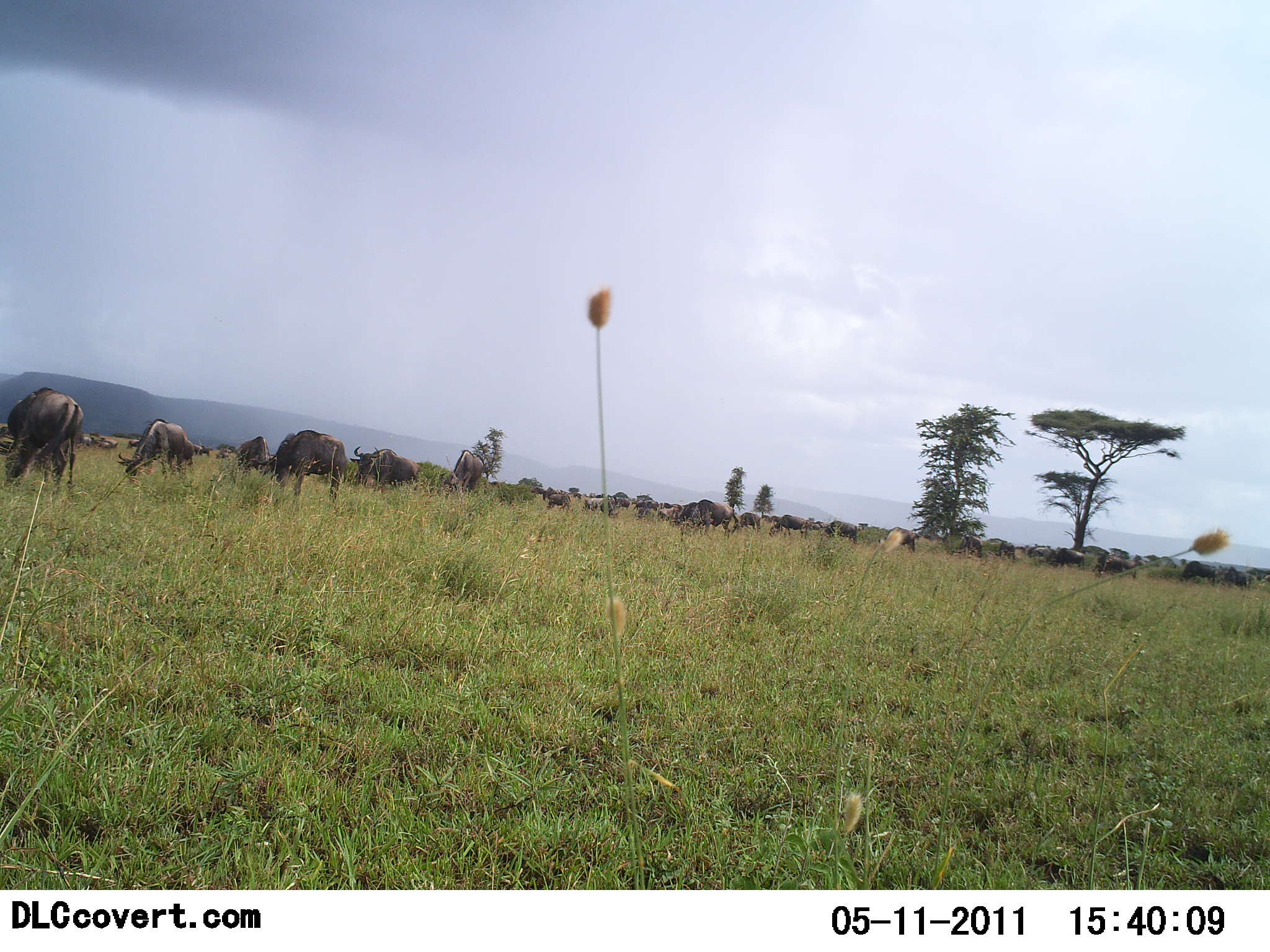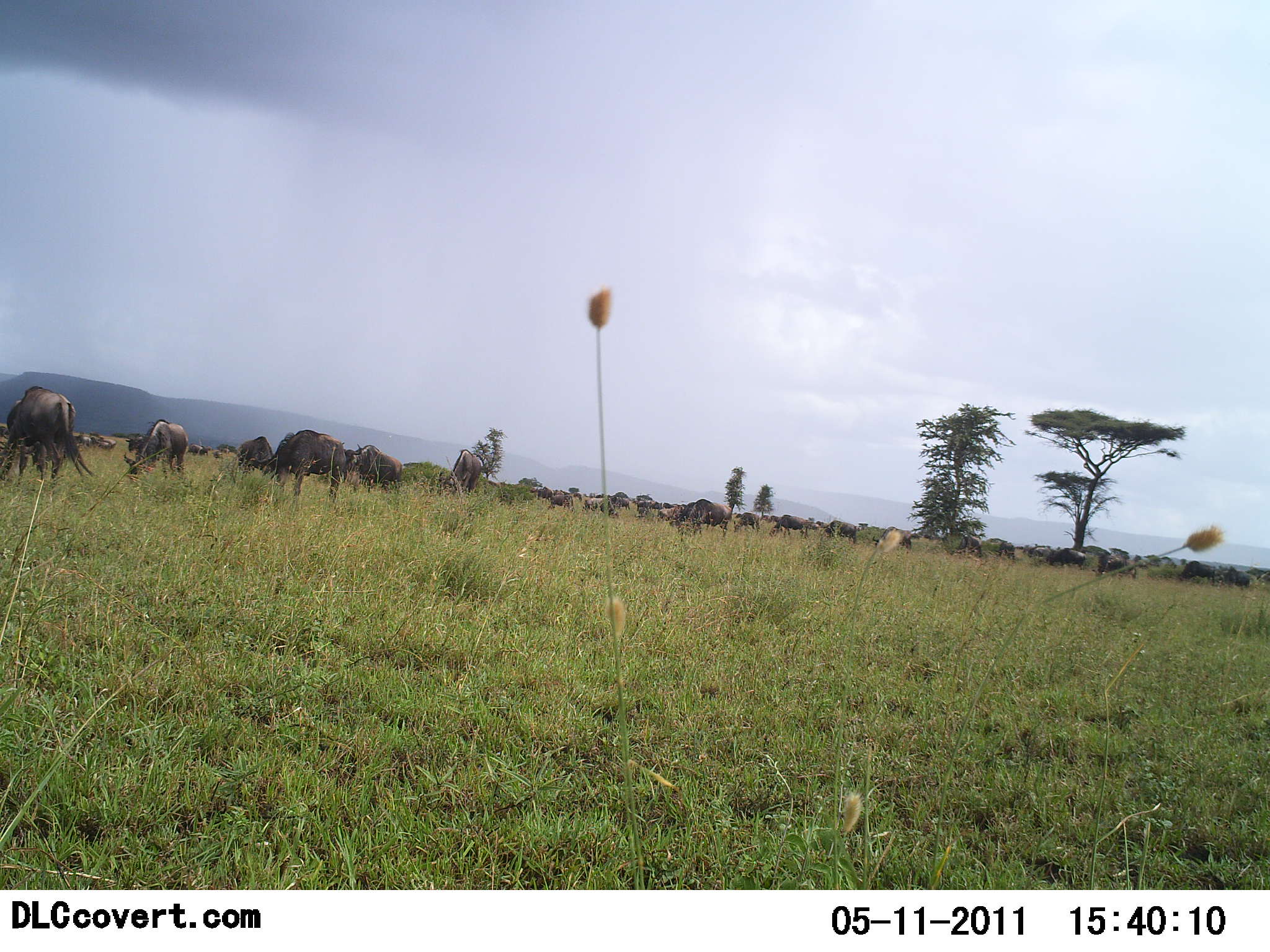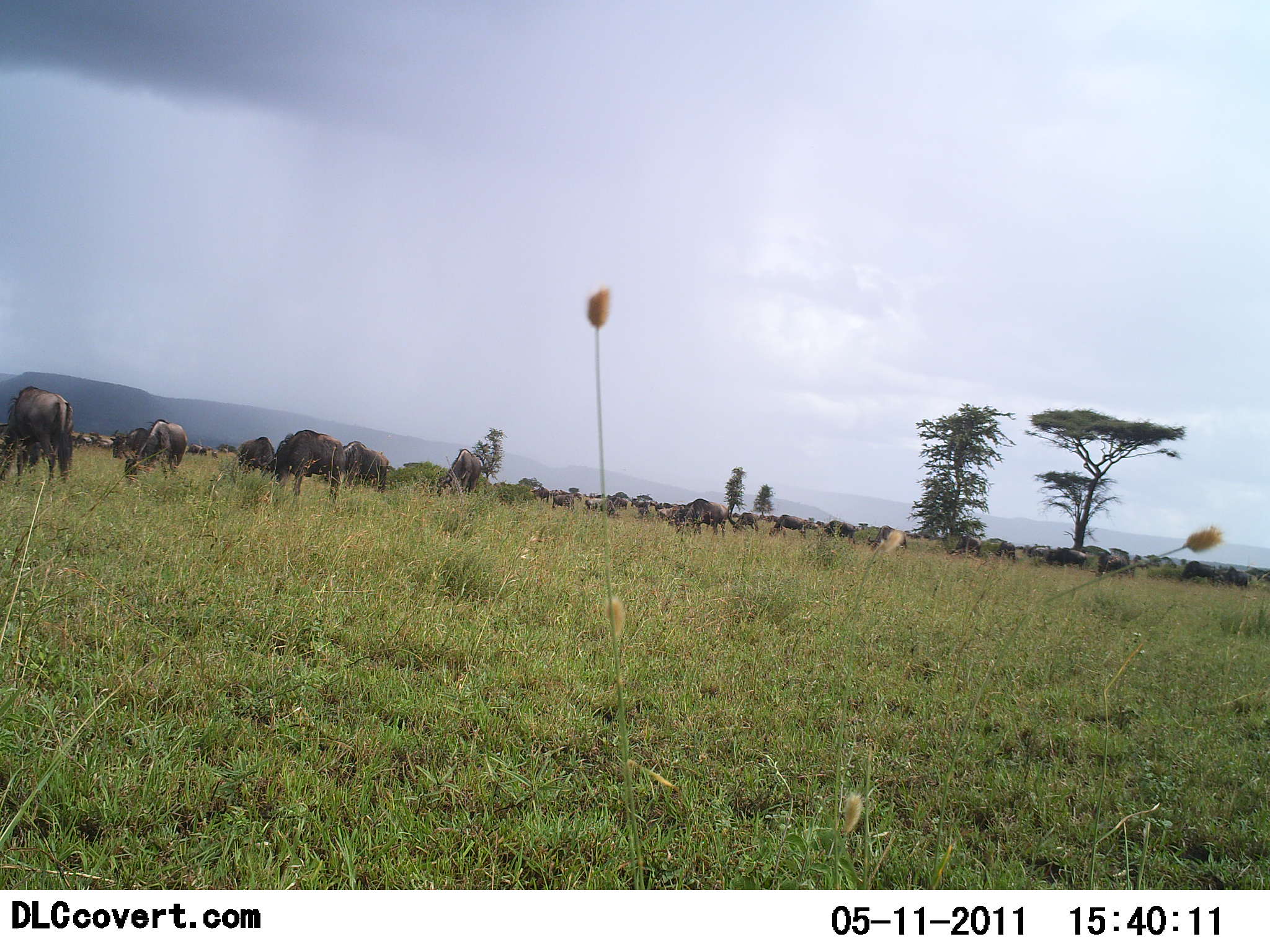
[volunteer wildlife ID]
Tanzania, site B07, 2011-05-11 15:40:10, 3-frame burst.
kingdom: Animalia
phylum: Chordata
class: Mammalia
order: Artiodactyla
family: Bovidae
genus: Connochaetes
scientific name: Connochaetes taurinus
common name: blue wildebeest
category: wildebeest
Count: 11-50.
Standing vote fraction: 36%.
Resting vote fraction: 7%.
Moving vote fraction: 29%.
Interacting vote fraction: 7%.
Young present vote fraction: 0%.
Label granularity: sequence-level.